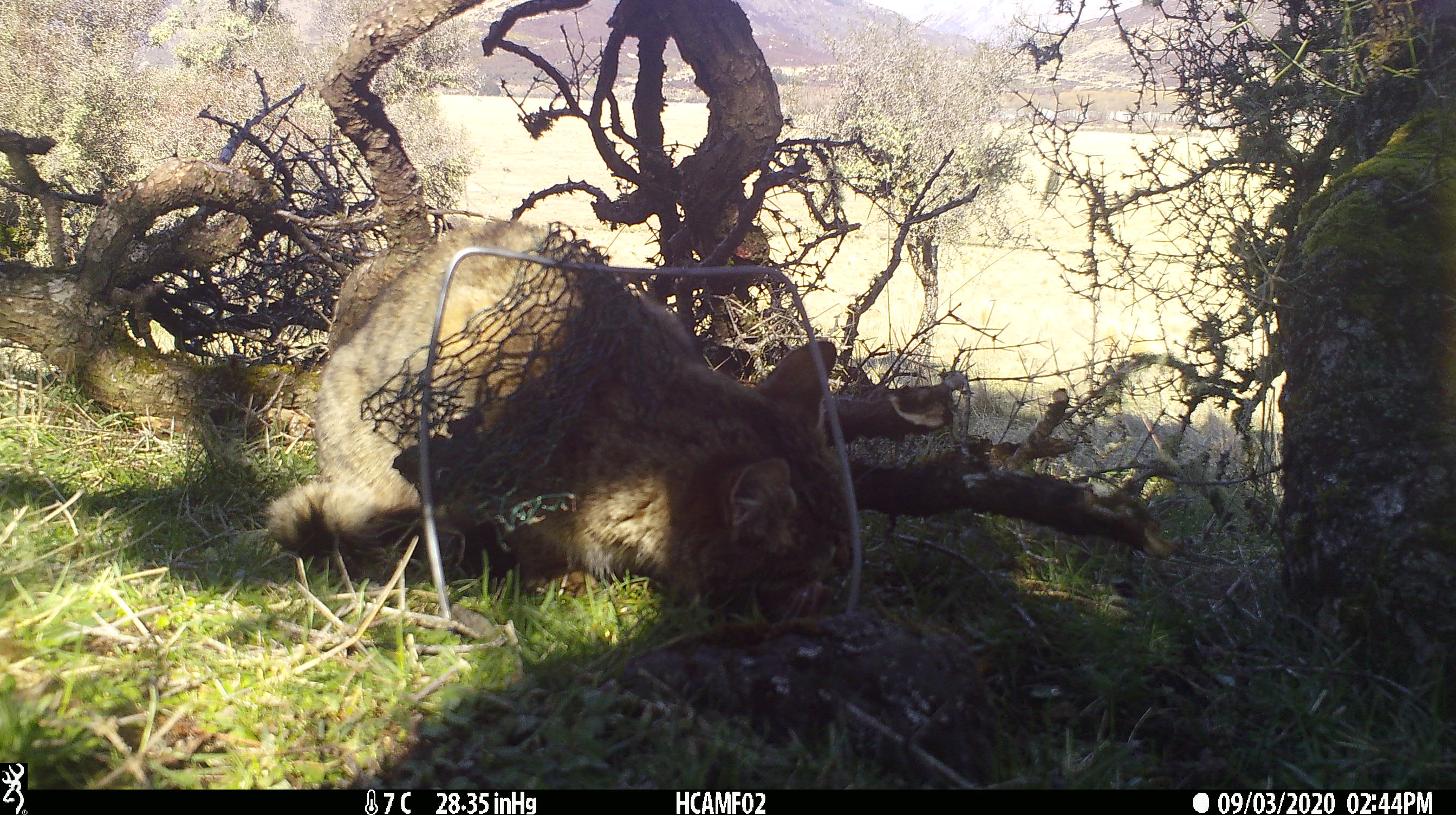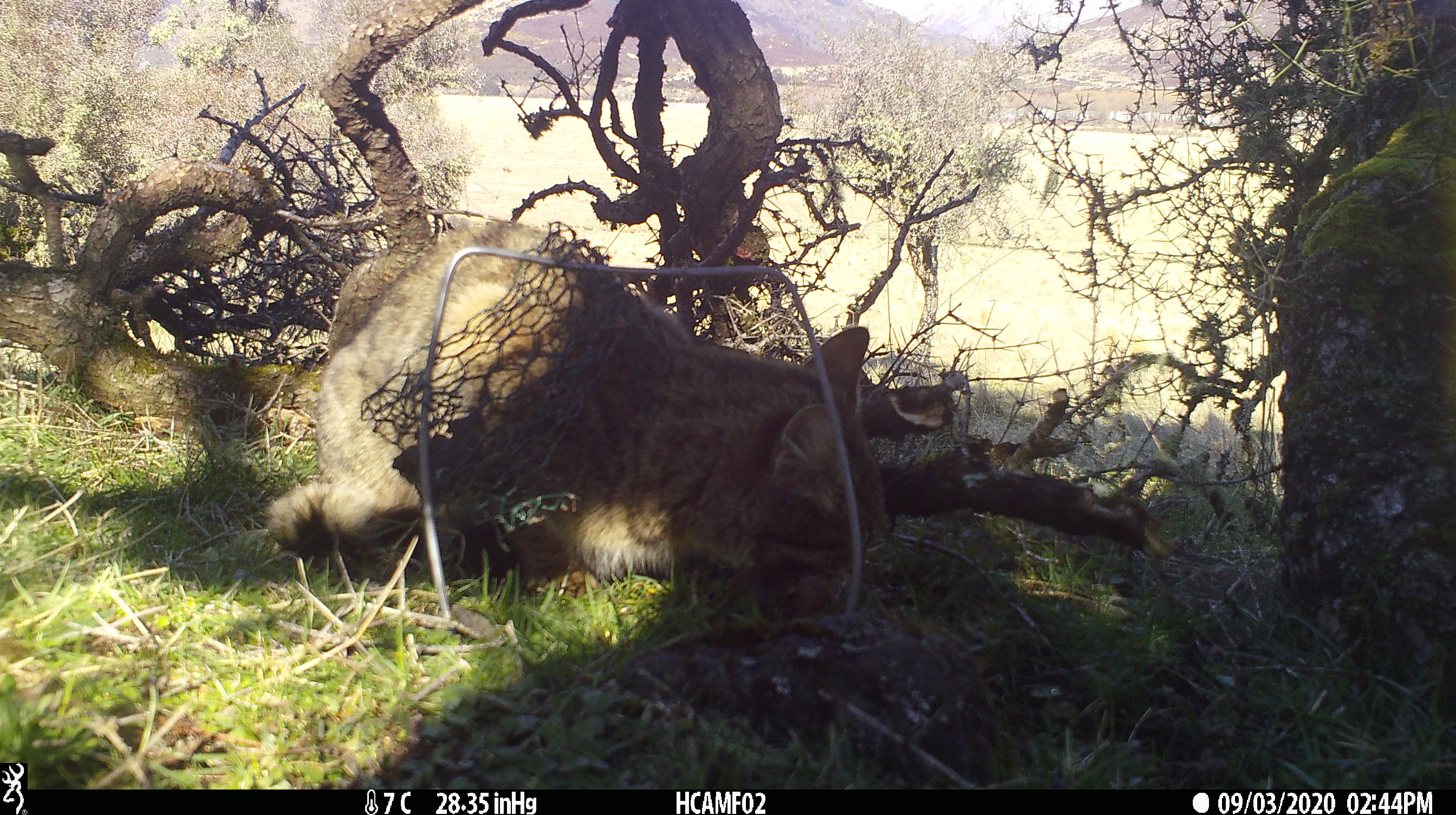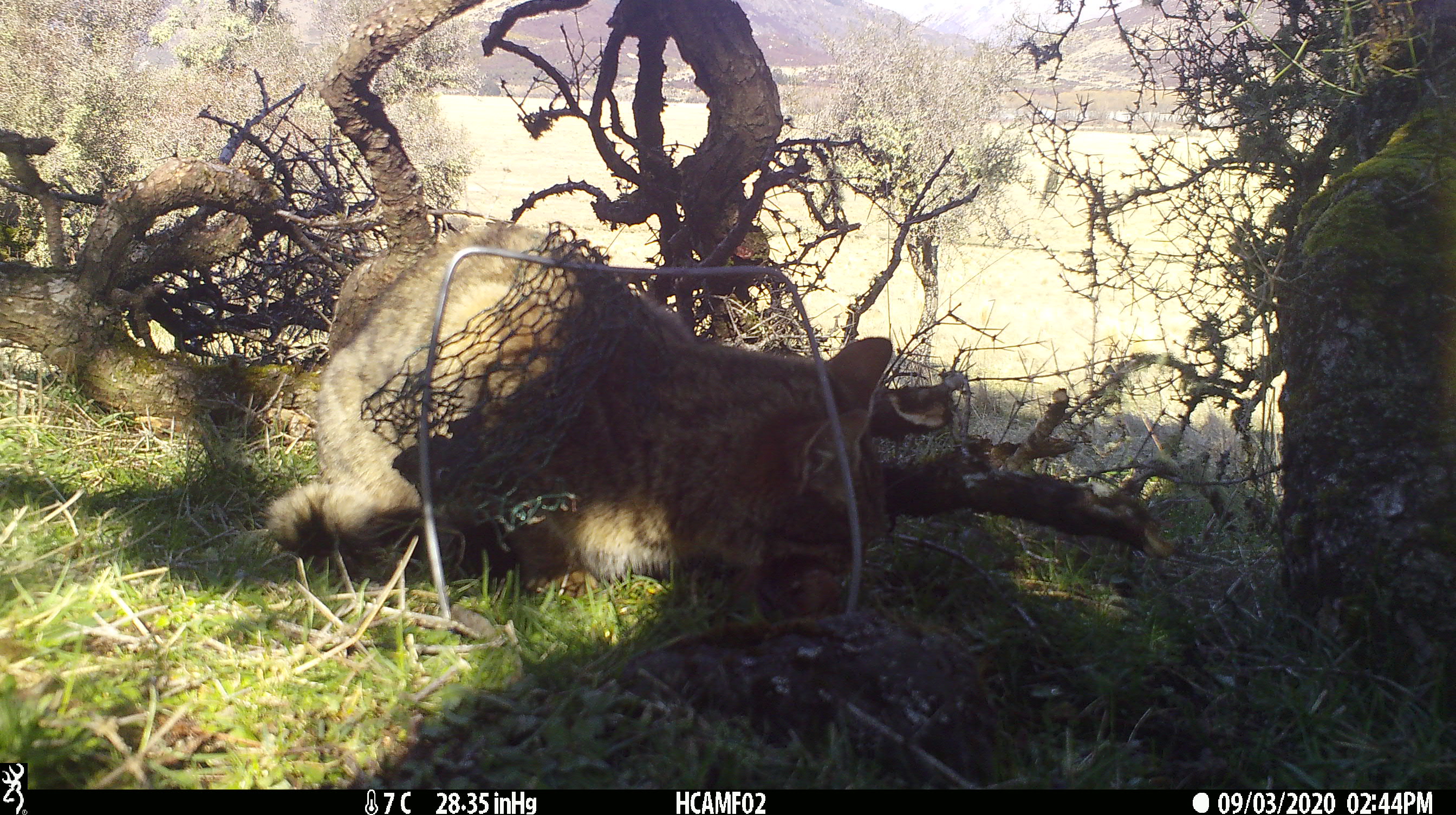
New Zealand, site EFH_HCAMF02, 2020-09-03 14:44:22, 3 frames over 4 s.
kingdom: Animalia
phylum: Chordata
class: Mammalia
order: Carnivora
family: Felidae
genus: Felis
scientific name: Felis catus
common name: domestic cat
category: cat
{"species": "cat (domestic cat) (Felis catus)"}